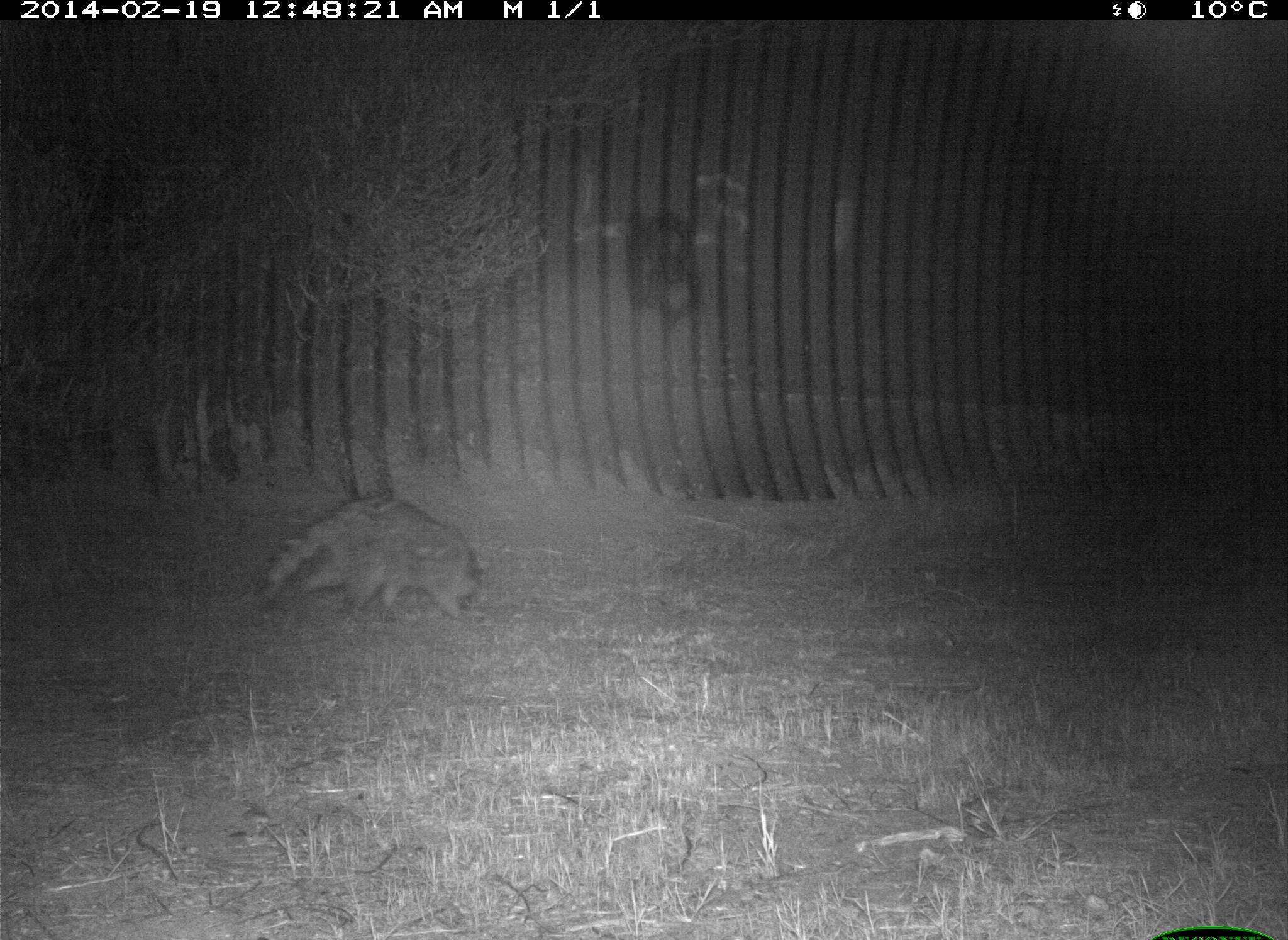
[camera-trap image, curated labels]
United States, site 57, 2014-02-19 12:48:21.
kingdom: Animalia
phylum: Chordata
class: Mammalia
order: Carnivora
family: Procyonidae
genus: Procyon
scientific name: Procyon lotor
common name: raccoon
Raccoon (Procyon lotor).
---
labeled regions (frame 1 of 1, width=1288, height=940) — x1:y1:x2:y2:
raccoon: 252:496:482:624